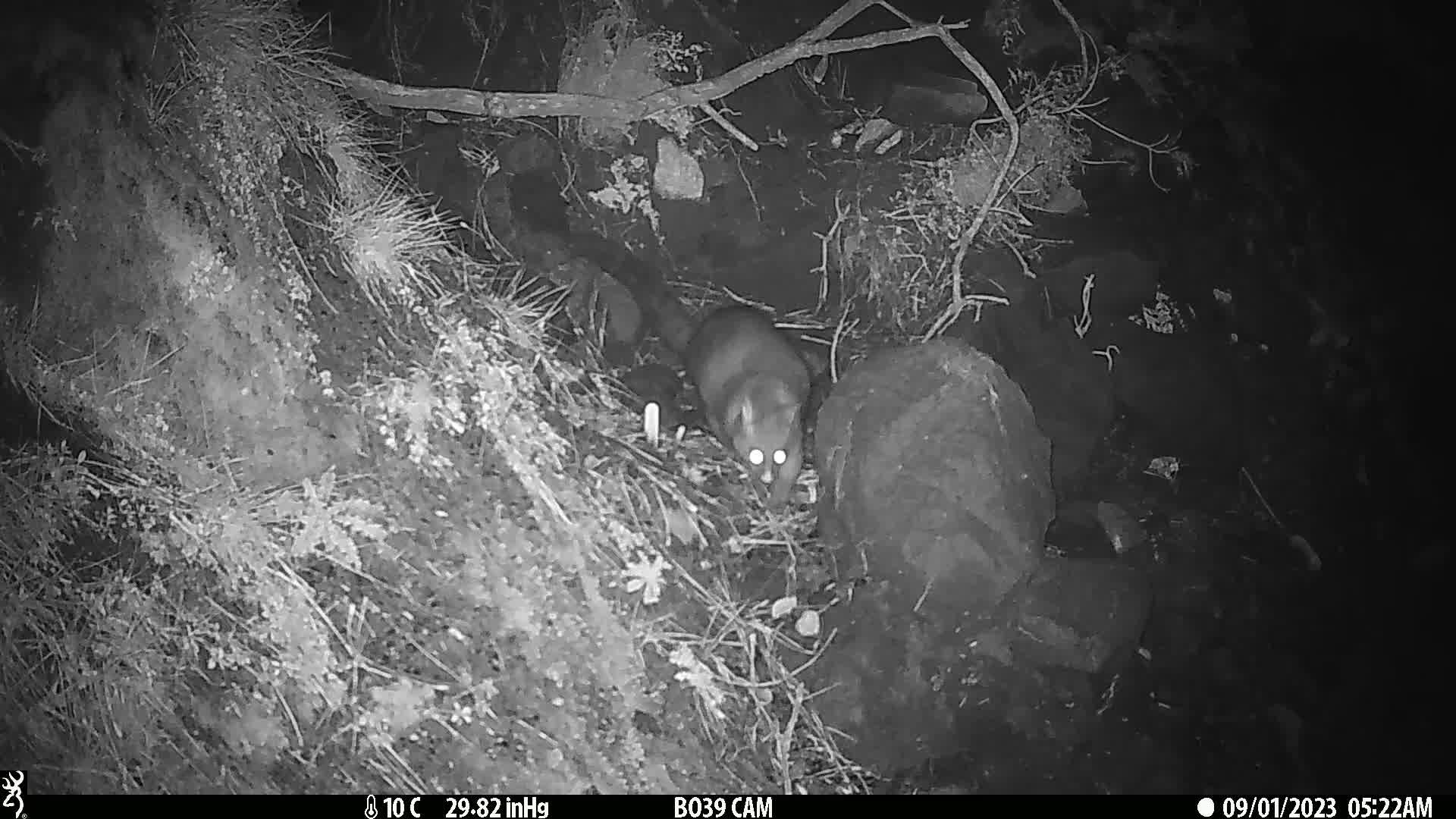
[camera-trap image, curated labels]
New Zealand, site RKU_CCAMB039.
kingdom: Animalia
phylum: Chordata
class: Mammalia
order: Diprotodontia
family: Phalangeridae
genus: Trichosurus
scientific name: Trichosurus vulpecula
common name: common brushtail possum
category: possum